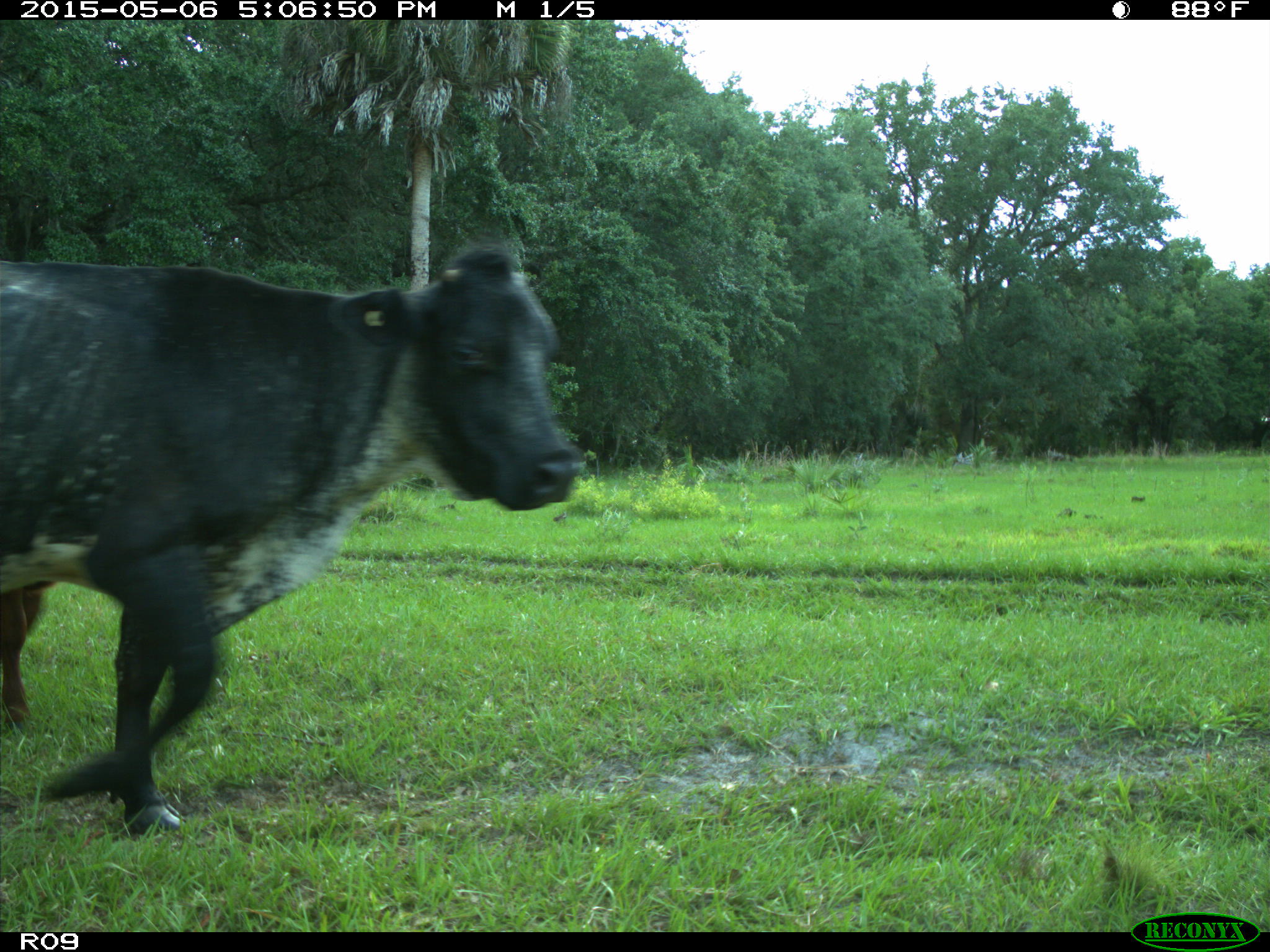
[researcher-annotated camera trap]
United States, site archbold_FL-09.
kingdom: Animalia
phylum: Chordata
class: Mammalia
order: Artiodactyla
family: Bovidae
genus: Bos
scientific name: Bos taurus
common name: domestic cow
Bos taurus (domestic cow).